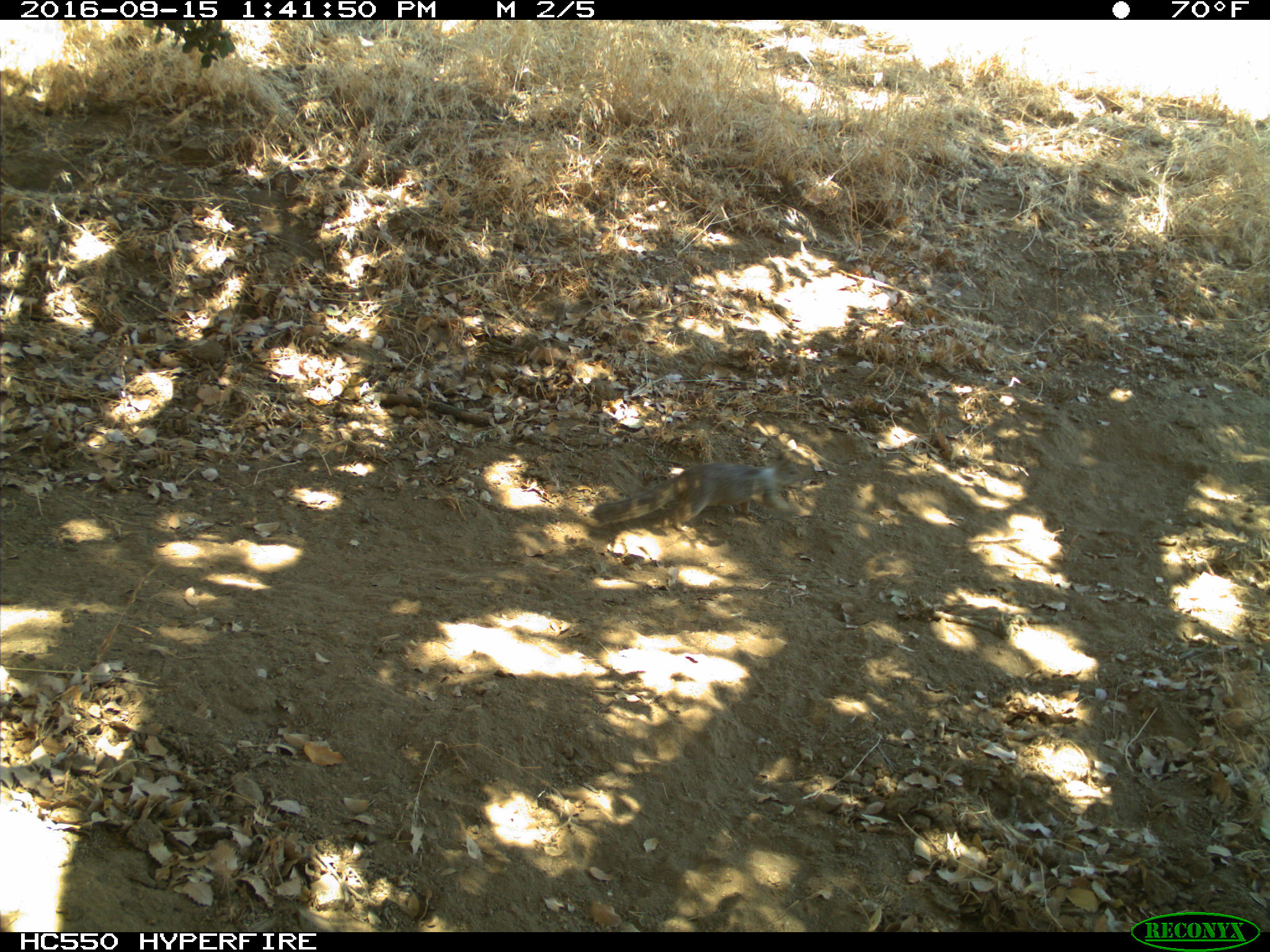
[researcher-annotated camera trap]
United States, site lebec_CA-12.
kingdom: Animalia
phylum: Chordata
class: Mammalia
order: Rodentia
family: Sciuridae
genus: Otospermophilus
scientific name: Otospermophilus beecheyi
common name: california ground squirrel